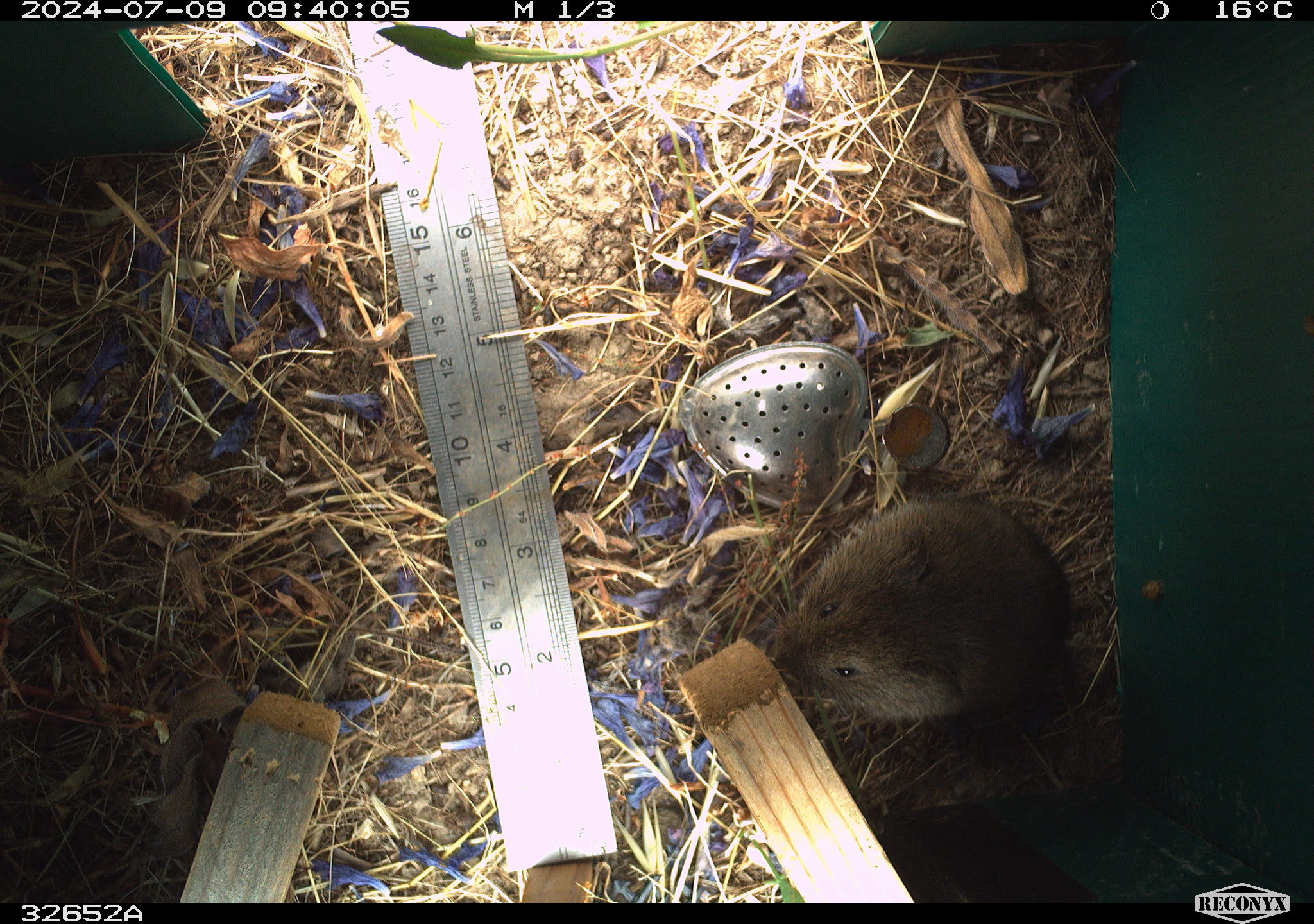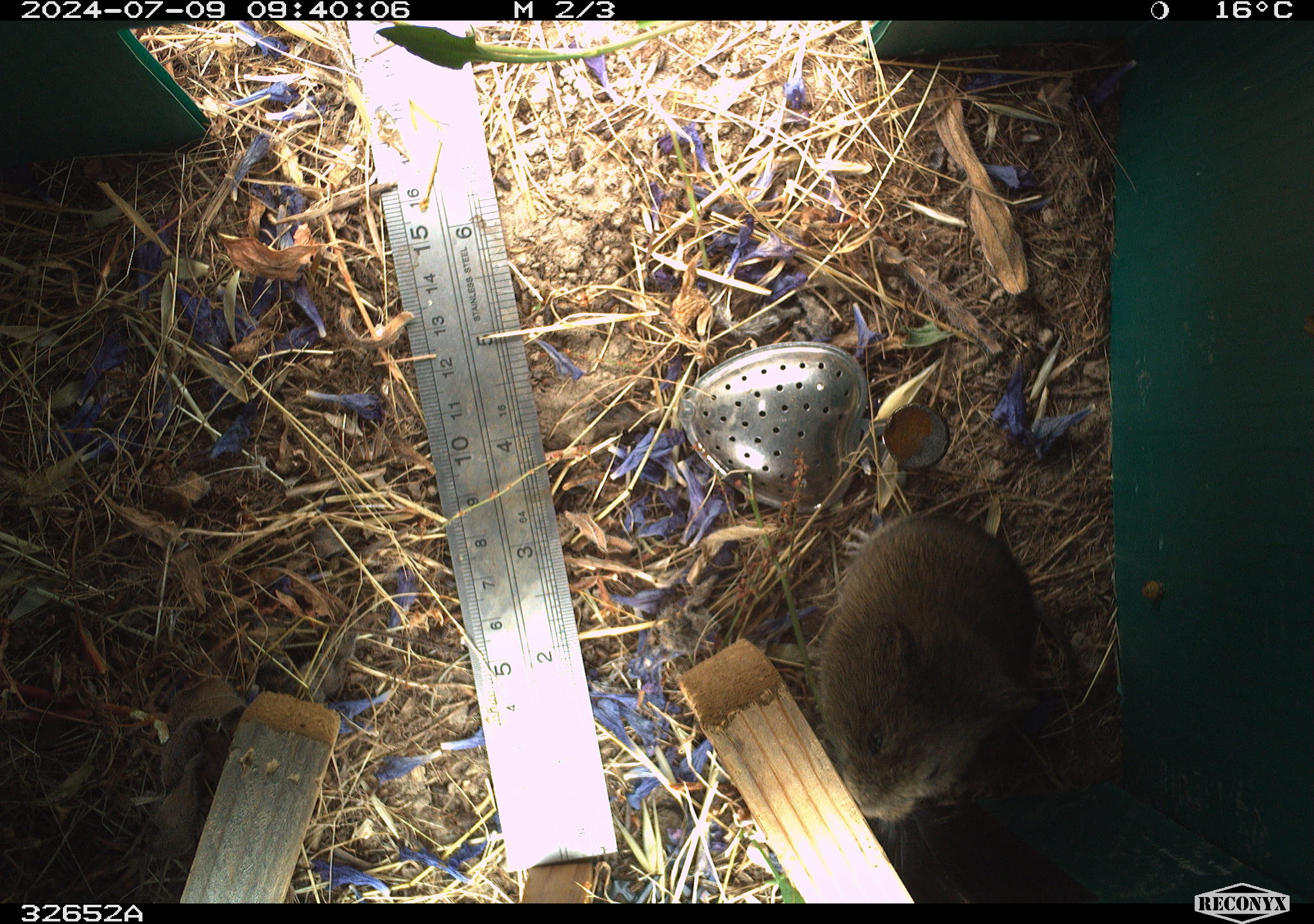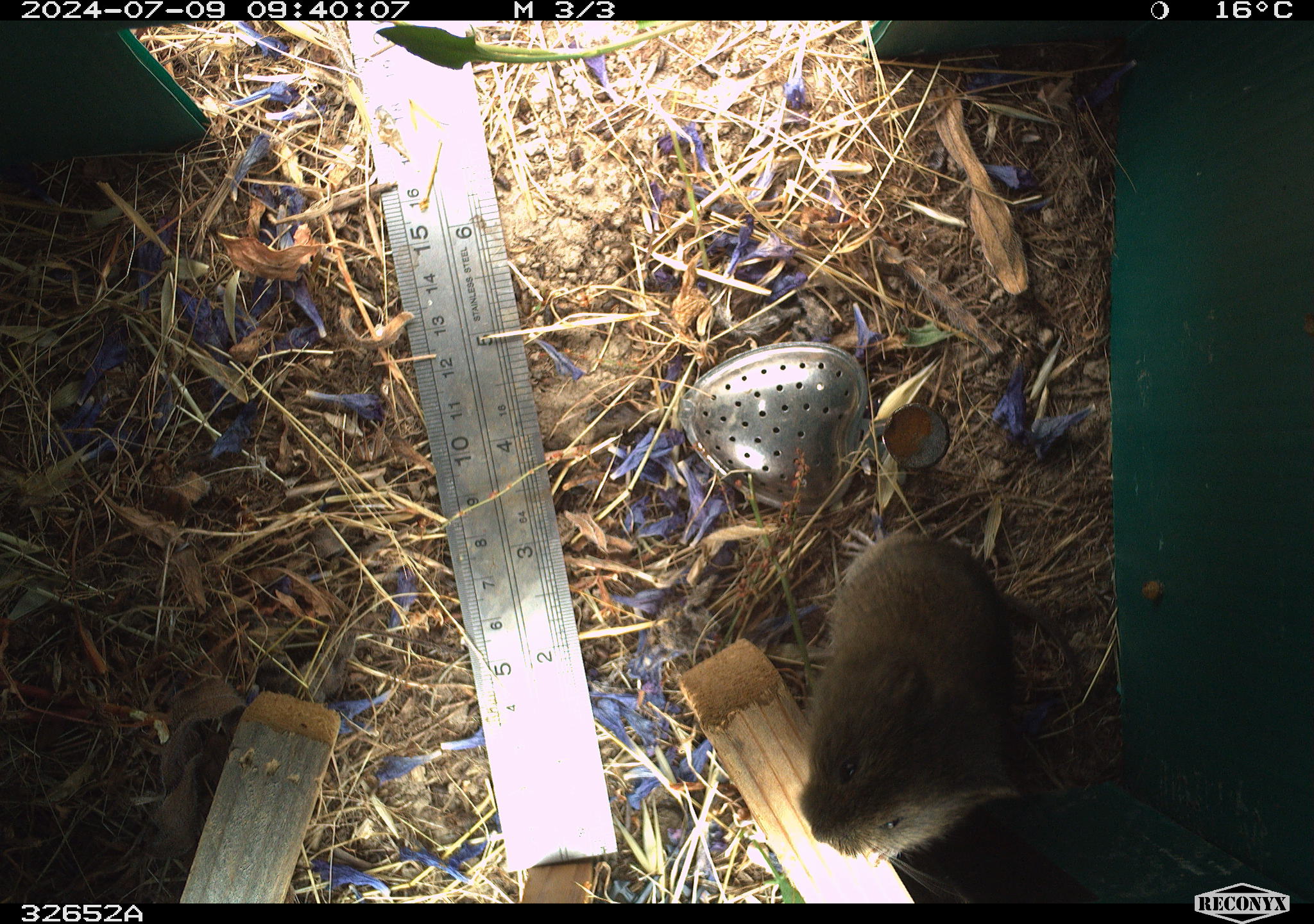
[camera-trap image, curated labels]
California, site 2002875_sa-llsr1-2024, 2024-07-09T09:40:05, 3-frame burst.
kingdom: Animalia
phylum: Chordata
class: Mammalia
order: Rodentia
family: Cricetidae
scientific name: Arvicolinae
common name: voles, lemmings, and muskrats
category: arvicolinae subfamily